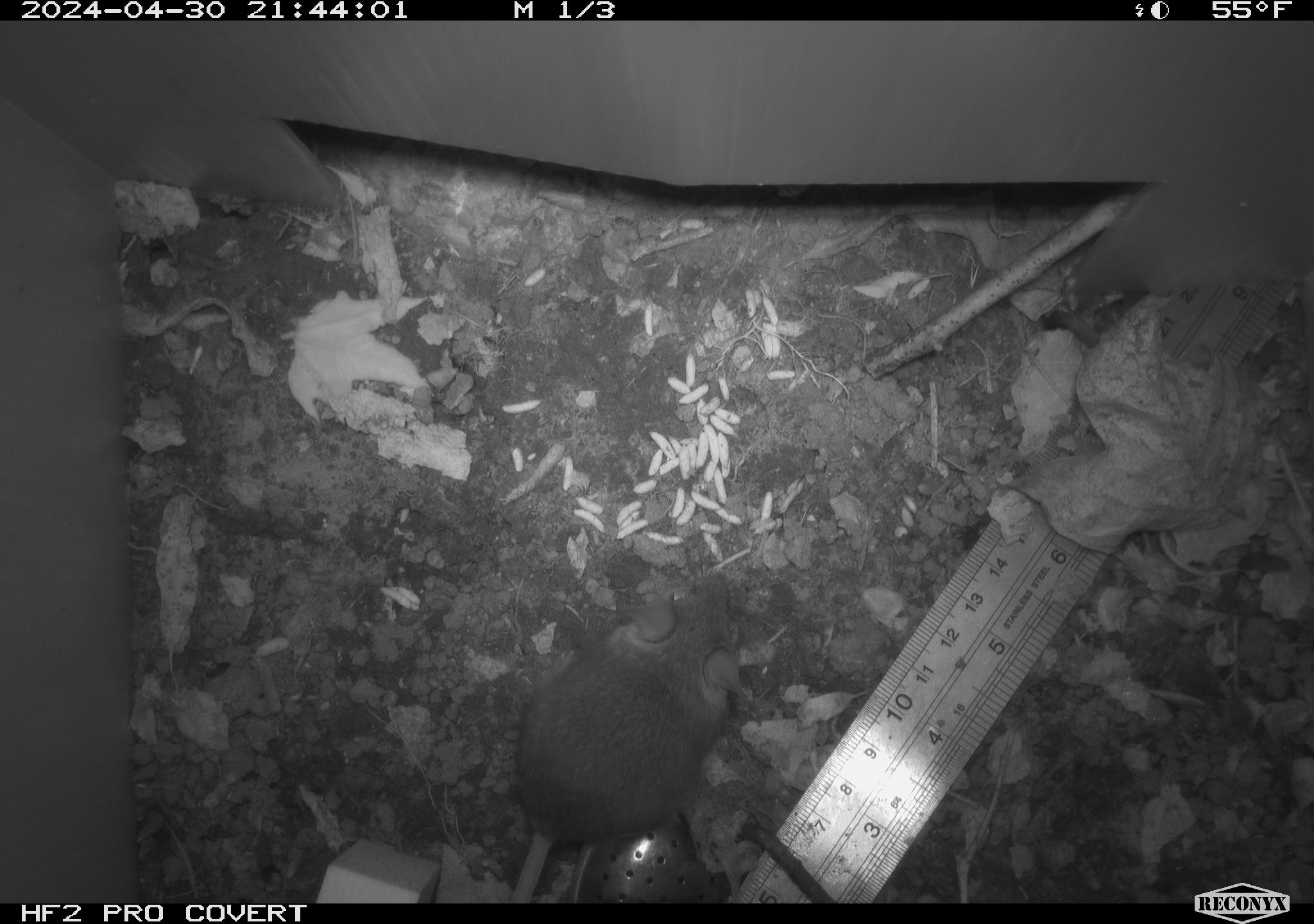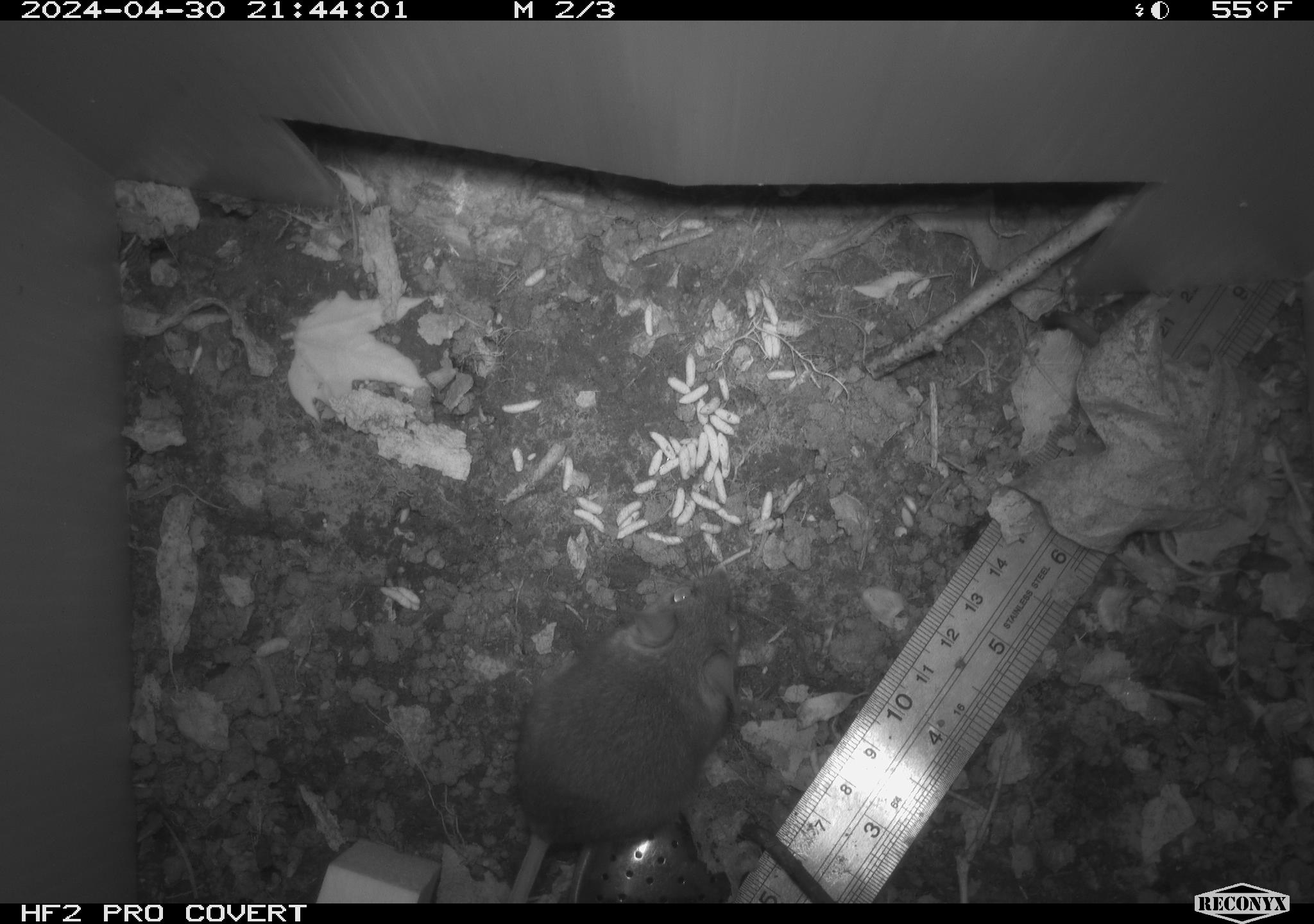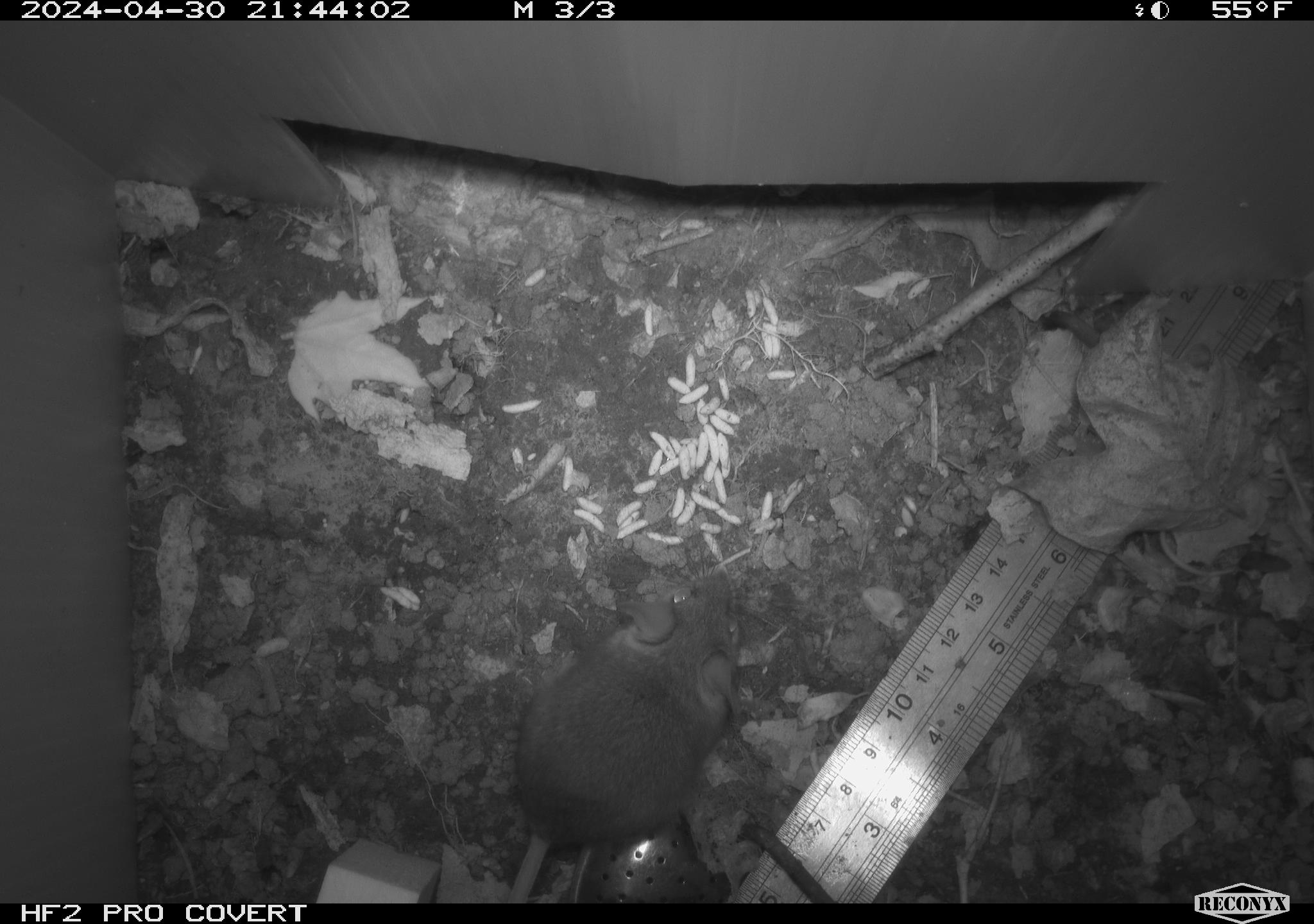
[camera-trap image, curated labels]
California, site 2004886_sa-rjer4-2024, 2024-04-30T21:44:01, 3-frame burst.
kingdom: Animalia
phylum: Chordata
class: Mammalia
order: Rodentia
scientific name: Rodentia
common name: mouse species